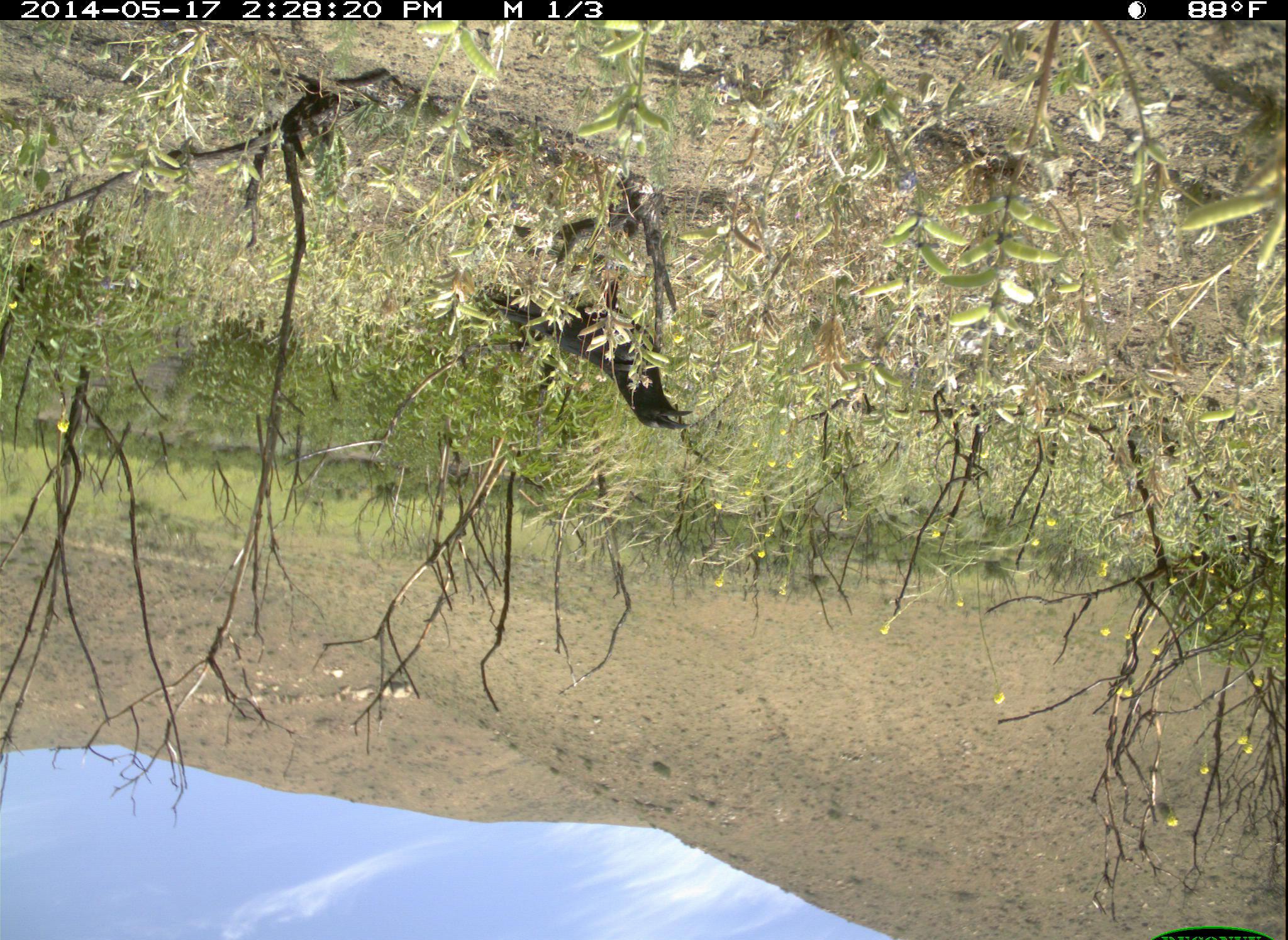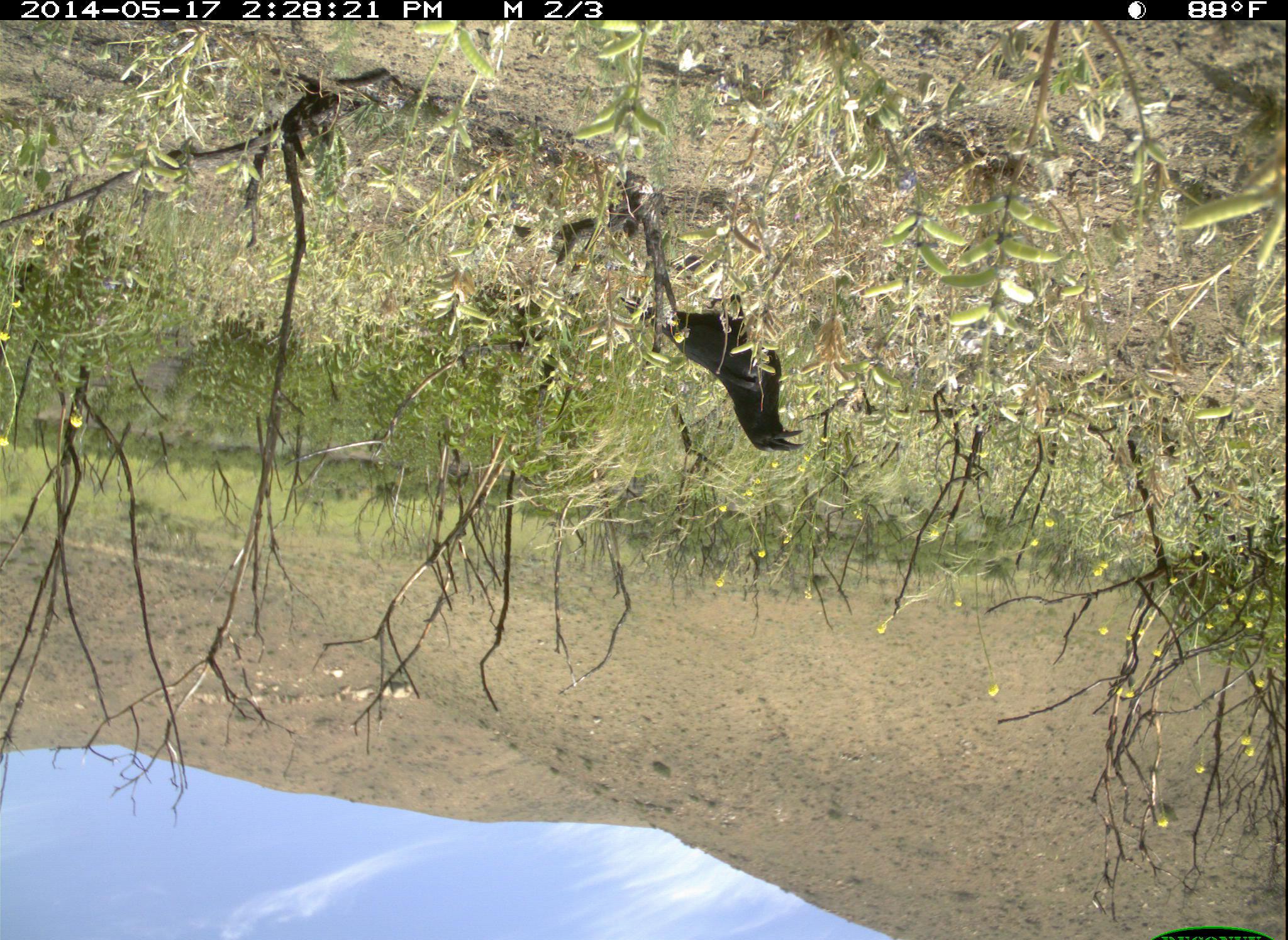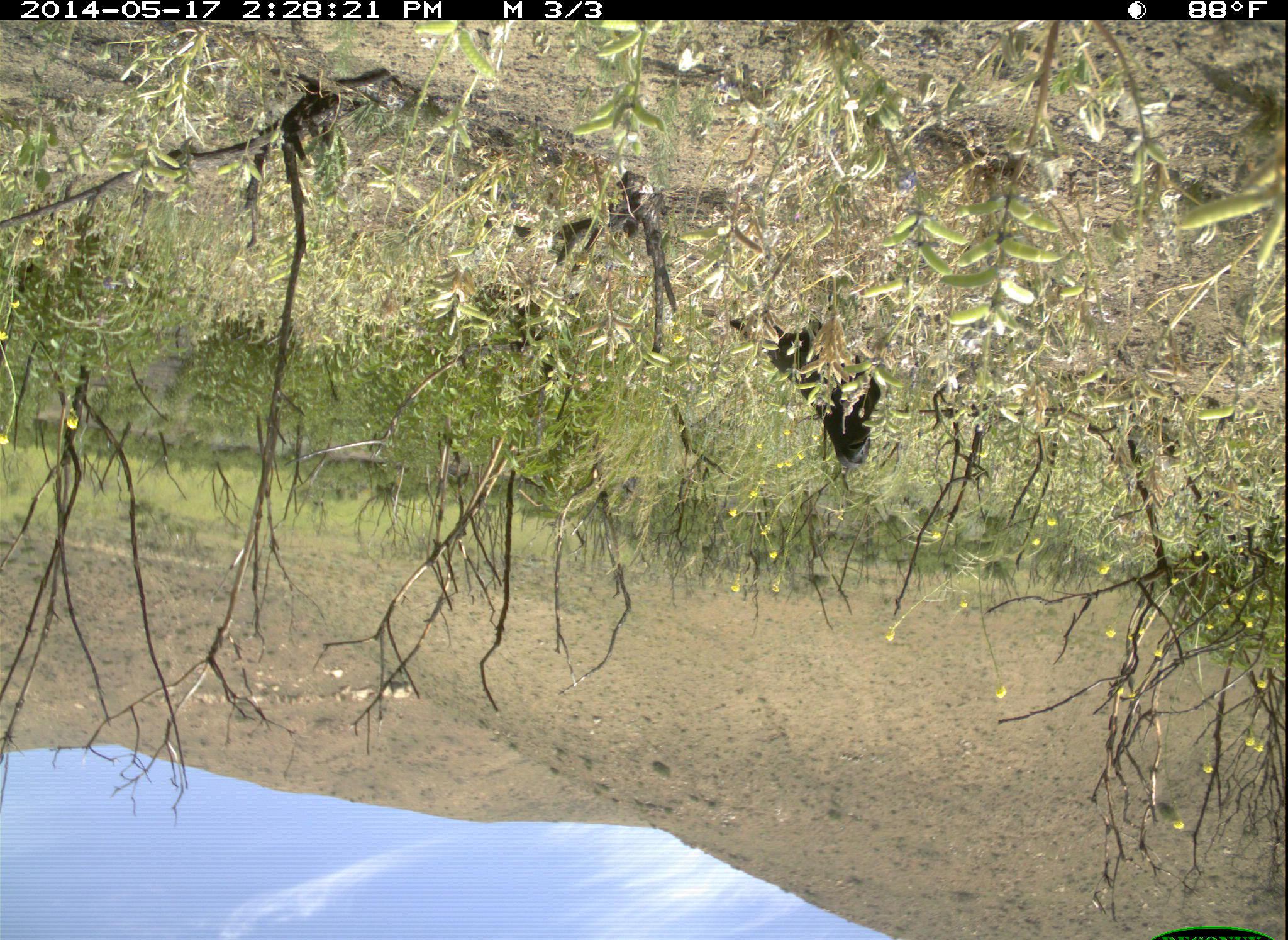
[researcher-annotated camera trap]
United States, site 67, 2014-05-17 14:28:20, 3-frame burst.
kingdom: Animalia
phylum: Chordata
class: Aves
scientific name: Aves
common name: bird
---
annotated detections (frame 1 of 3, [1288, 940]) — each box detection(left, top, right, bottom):
bird: detection(485, 289, 694, 431)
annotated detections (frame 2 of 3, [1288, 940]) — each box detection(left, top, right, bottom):
bird: detection(616, 294, 805, 456)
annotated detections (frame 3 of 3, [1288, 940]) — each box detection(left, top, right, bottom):
bird: detection(729, 313, 885, 469)